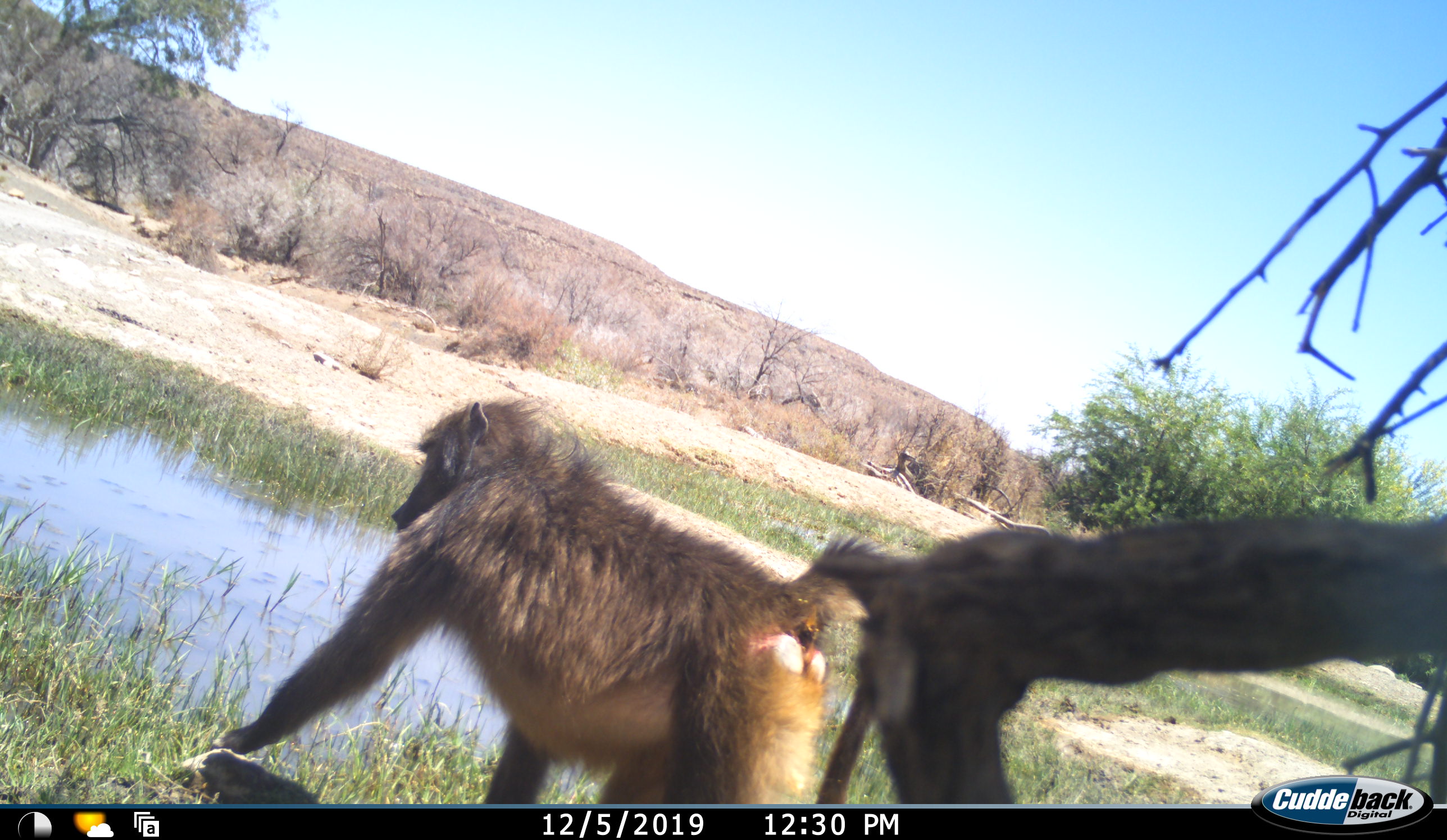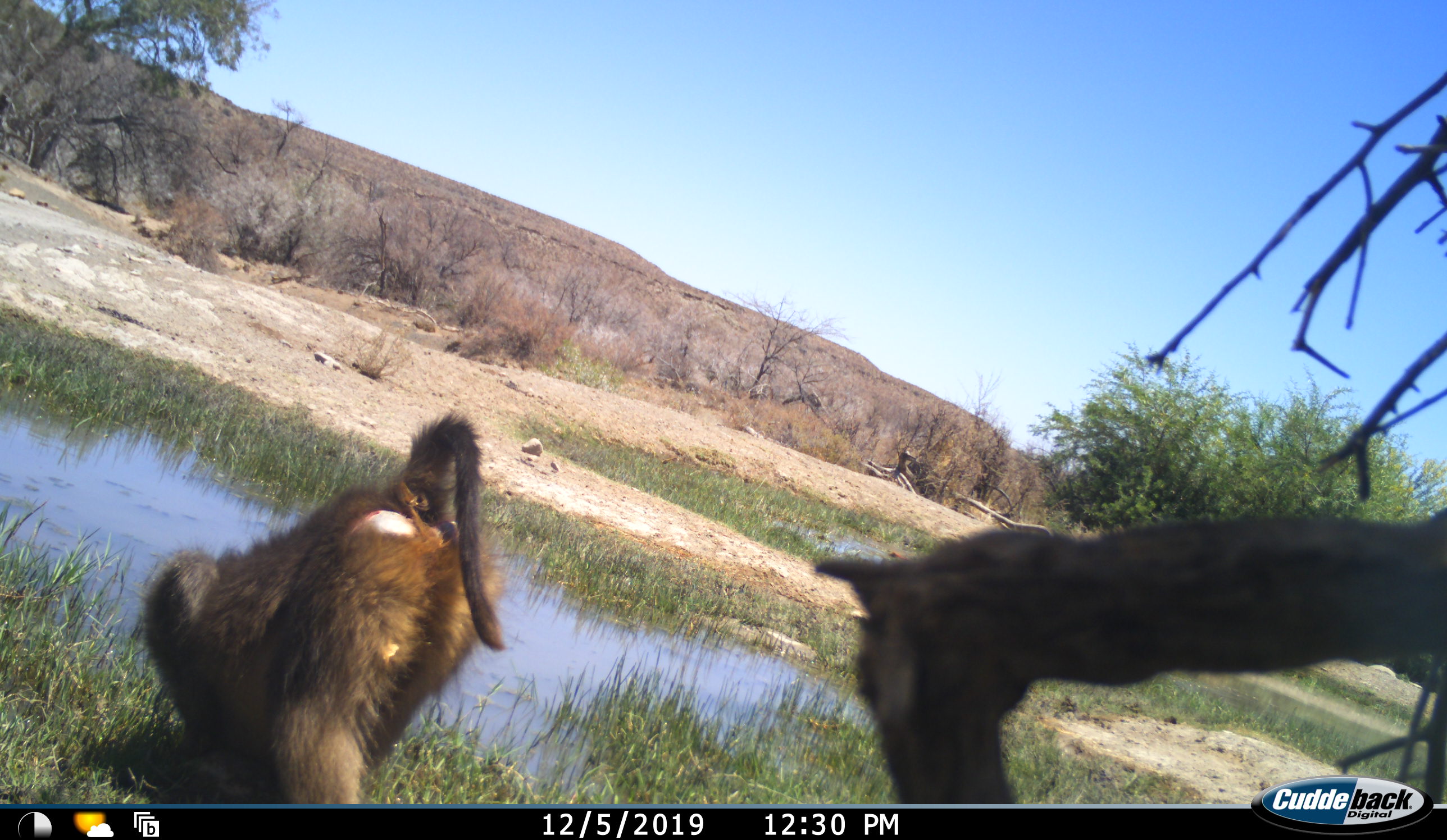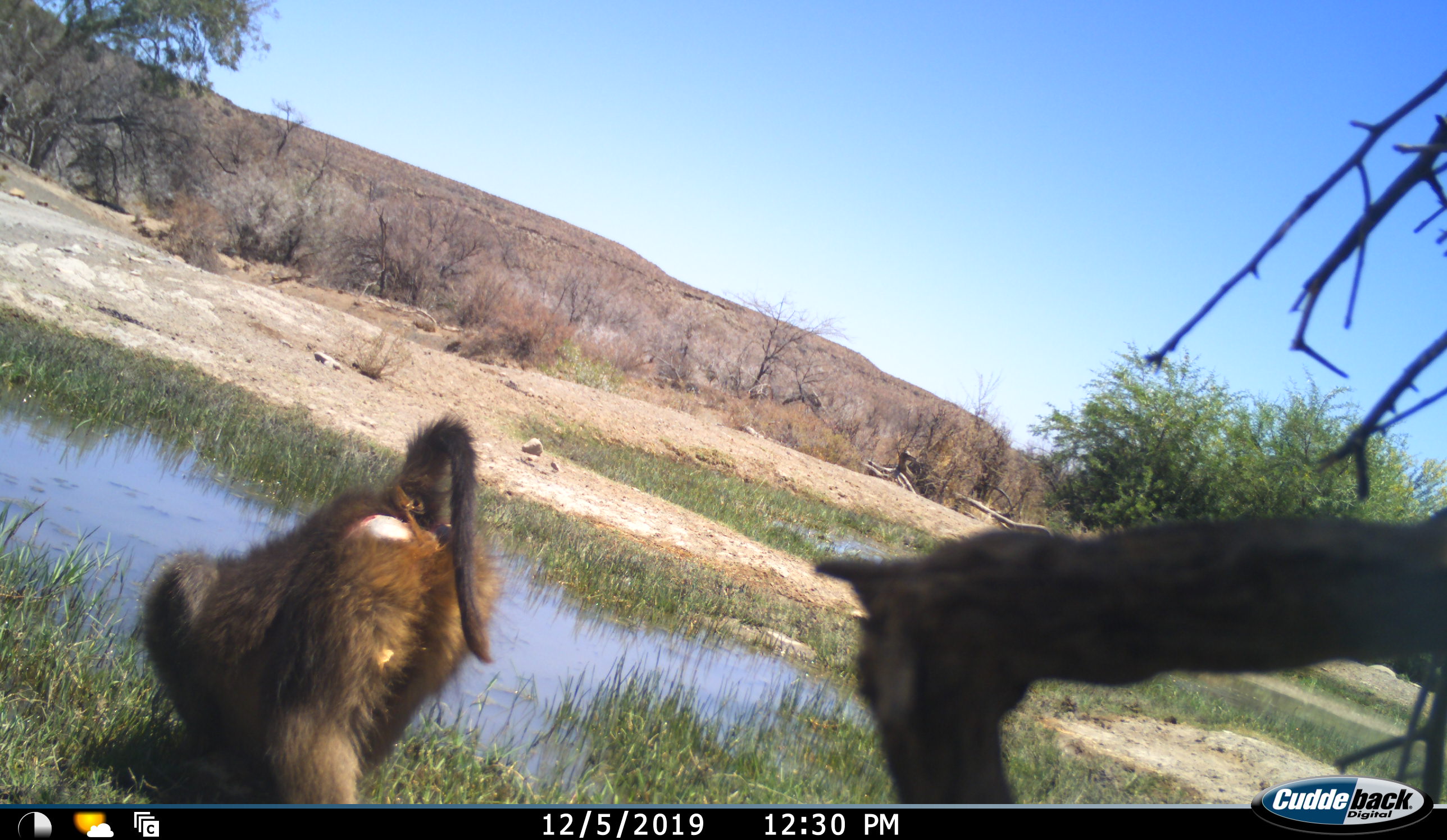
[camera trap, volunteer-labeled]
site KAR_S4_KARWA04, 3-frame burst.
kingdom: Animalia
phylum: Chordata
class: Mammalia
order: Primates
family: Cercopithecidae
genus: Papio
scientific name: Papio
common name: baboon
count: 1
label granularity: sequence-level